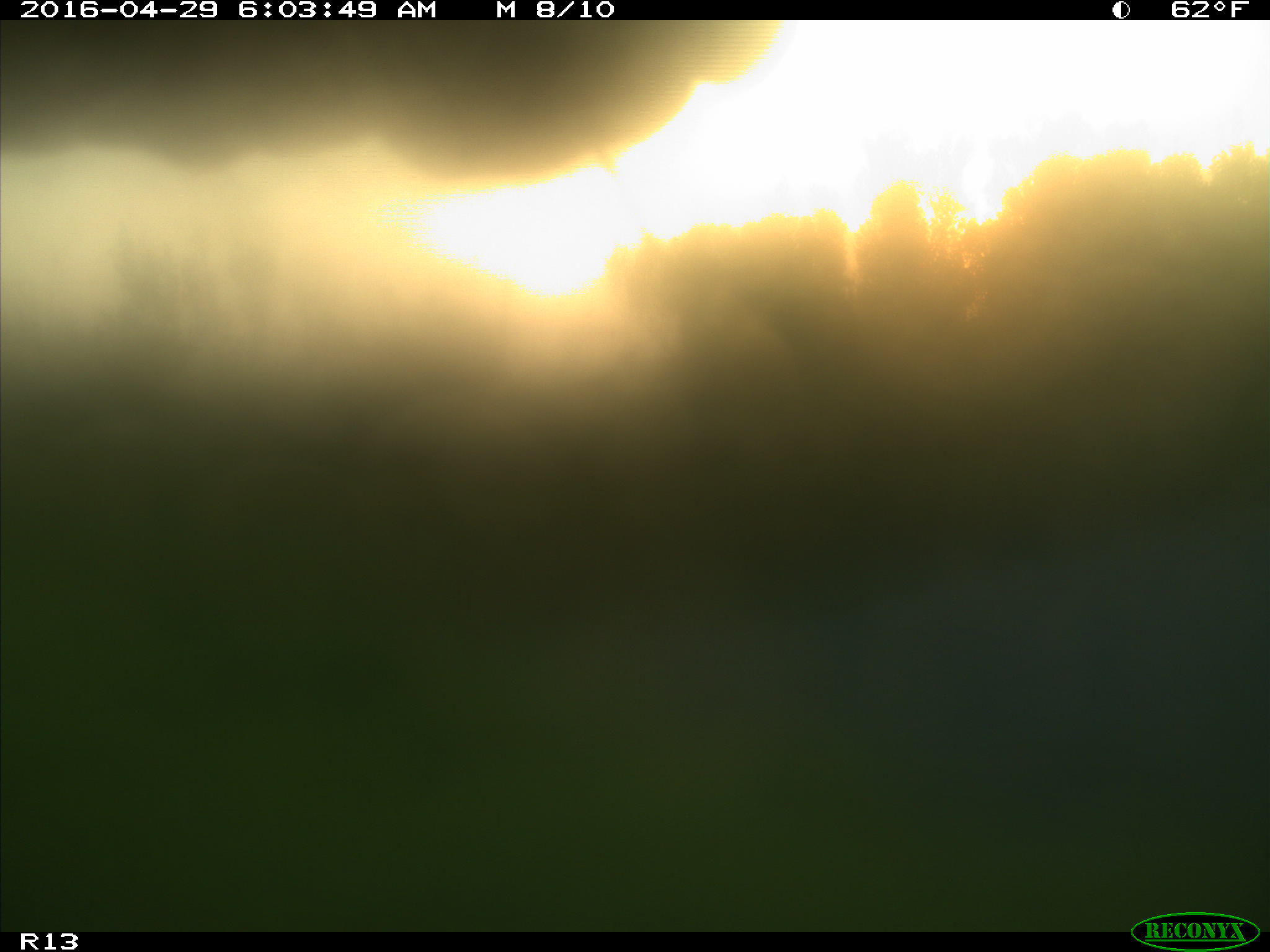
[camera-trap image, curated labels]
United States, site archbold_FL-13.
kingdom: Animalia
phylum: Chordata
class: Mammalia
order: Artiodactyla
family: Bovidae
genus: Bos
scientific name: Bos taurus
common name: domestic cow